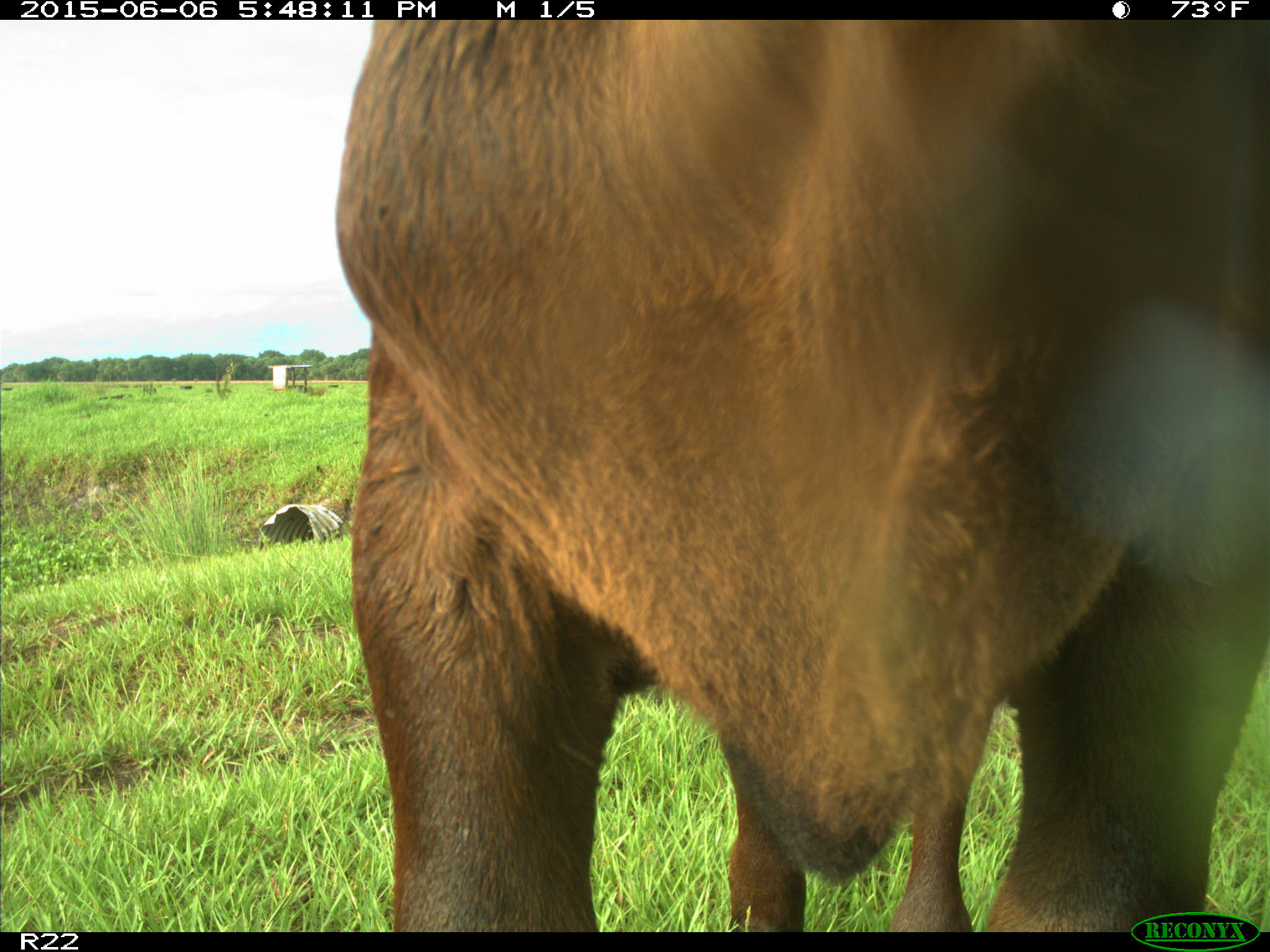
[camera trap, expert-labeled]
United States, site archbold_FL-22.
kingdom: Animalia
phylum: Chordata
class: Mammalia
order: Artiodactyla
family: Bovidae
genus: Bos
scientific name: Bos taurus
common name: domestic cow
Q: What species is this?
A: Bos taurus (domestic cow).